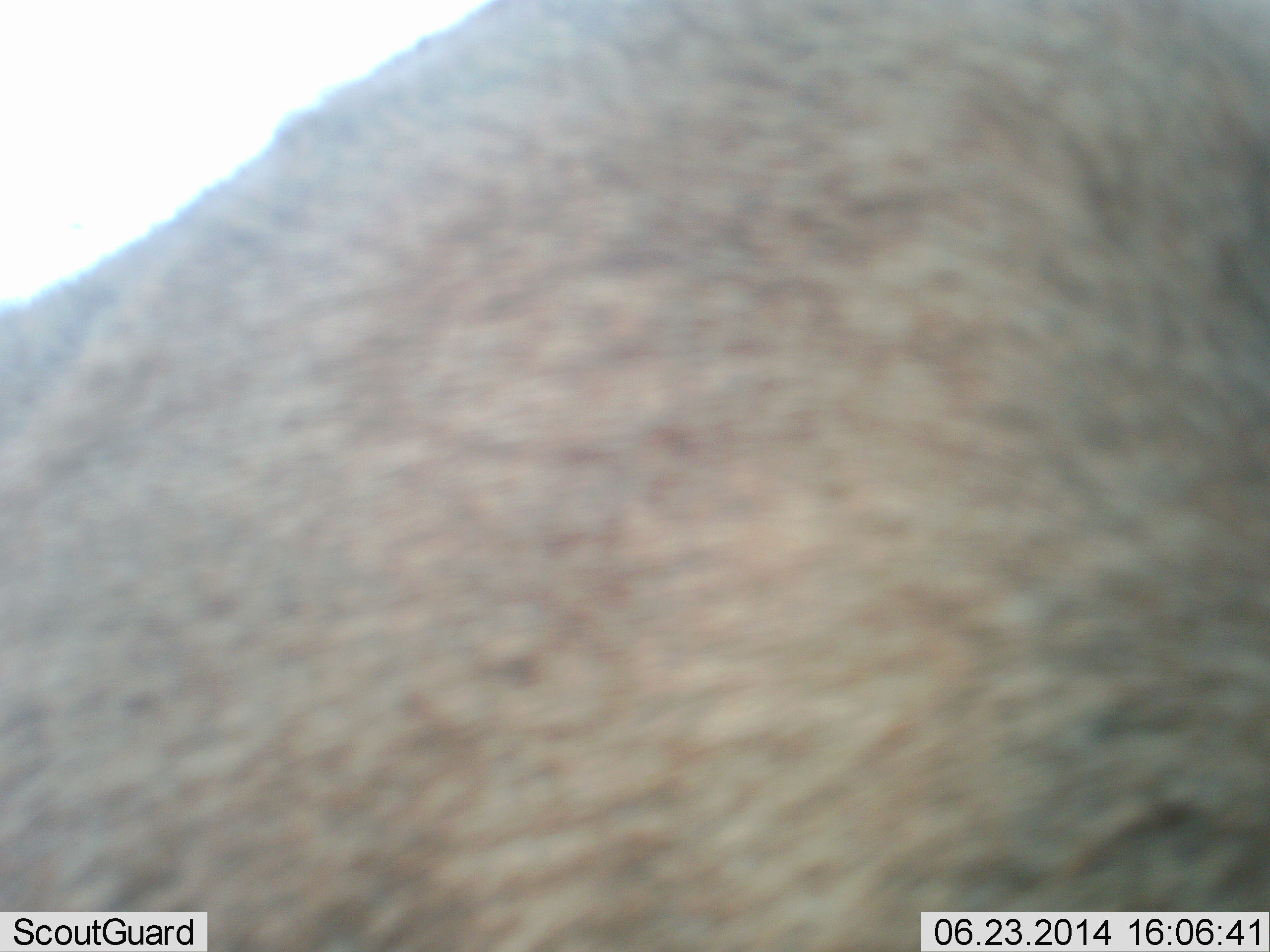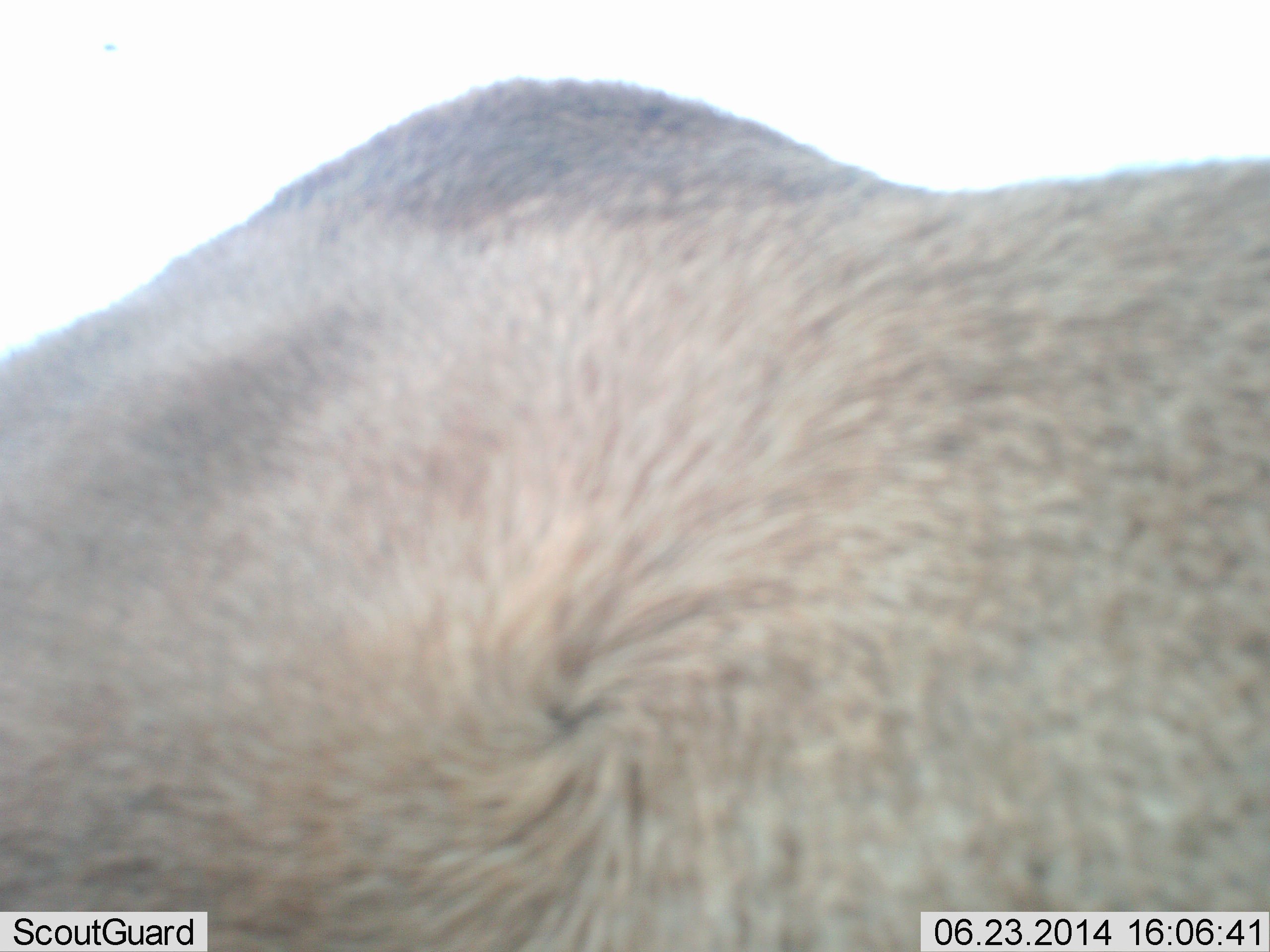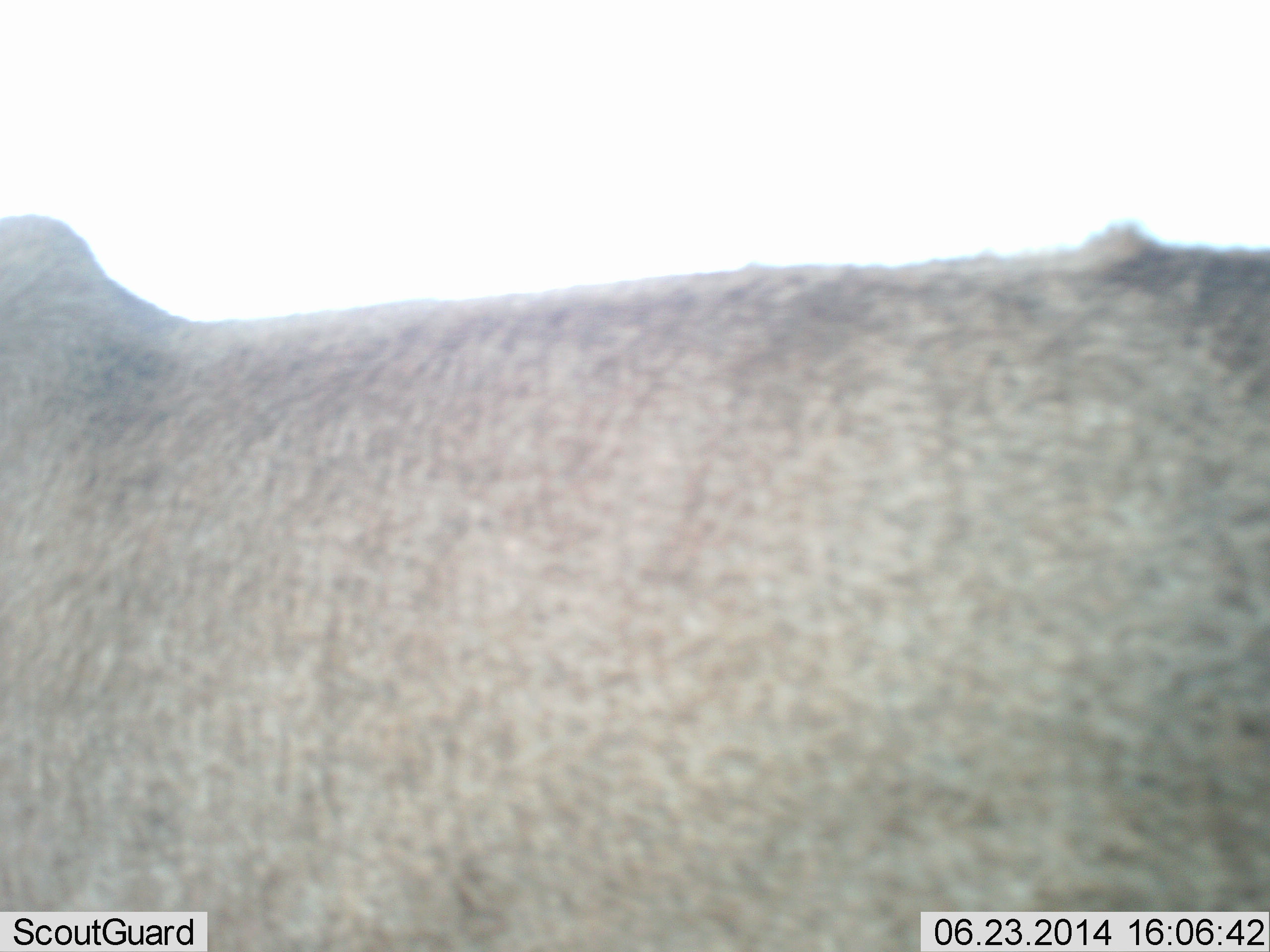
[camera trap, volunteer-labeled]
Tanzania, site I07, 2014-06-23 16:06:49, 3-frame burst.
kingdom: Animalia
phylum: Chordata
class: Mammalia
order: Artiodactyla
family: Bovidae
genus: Tragelaphus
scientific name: Tragelaphus oryx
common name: eland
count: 1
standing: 40%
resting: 0%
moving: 60%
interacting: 0%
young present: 0%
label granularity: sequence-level